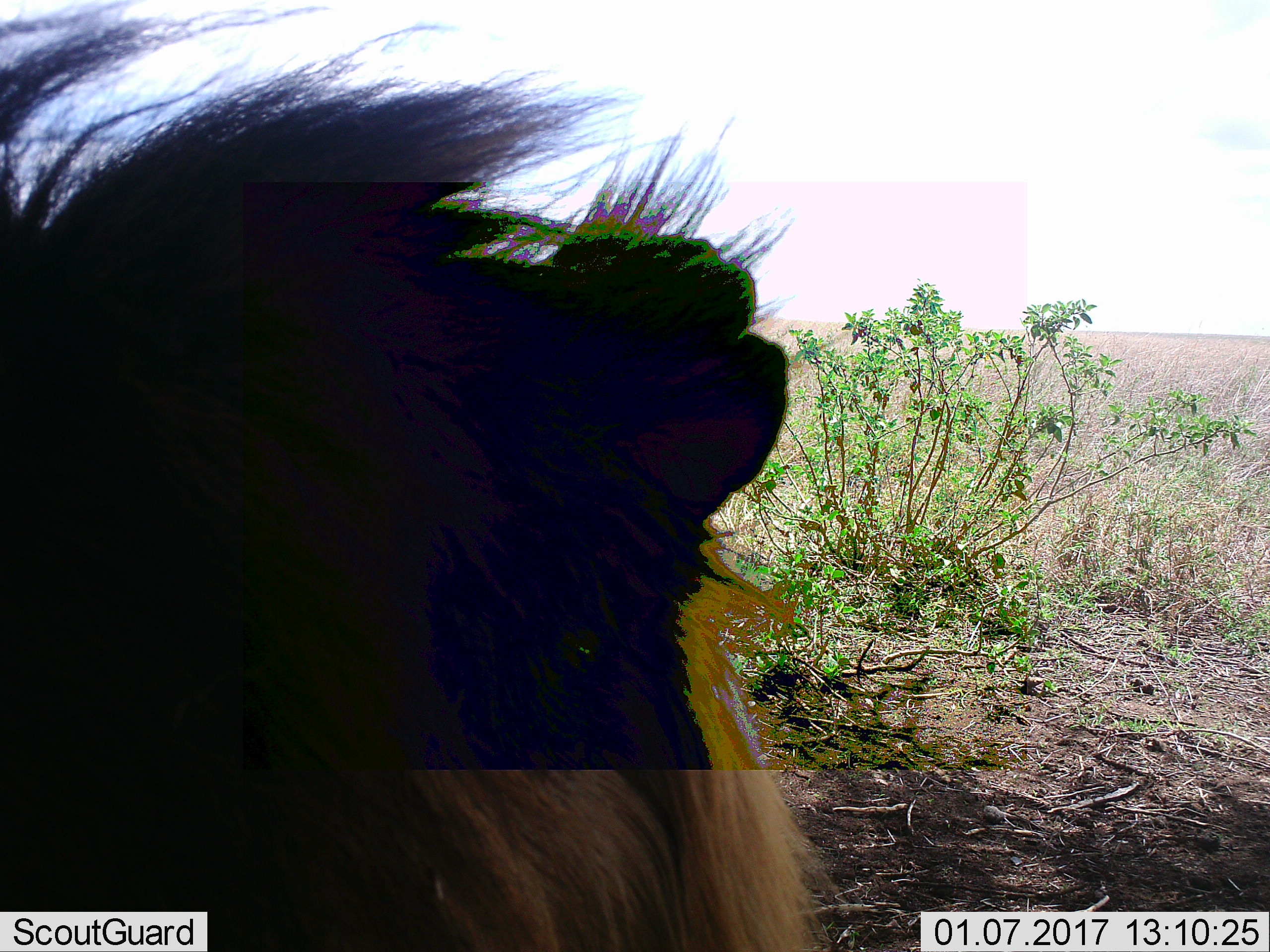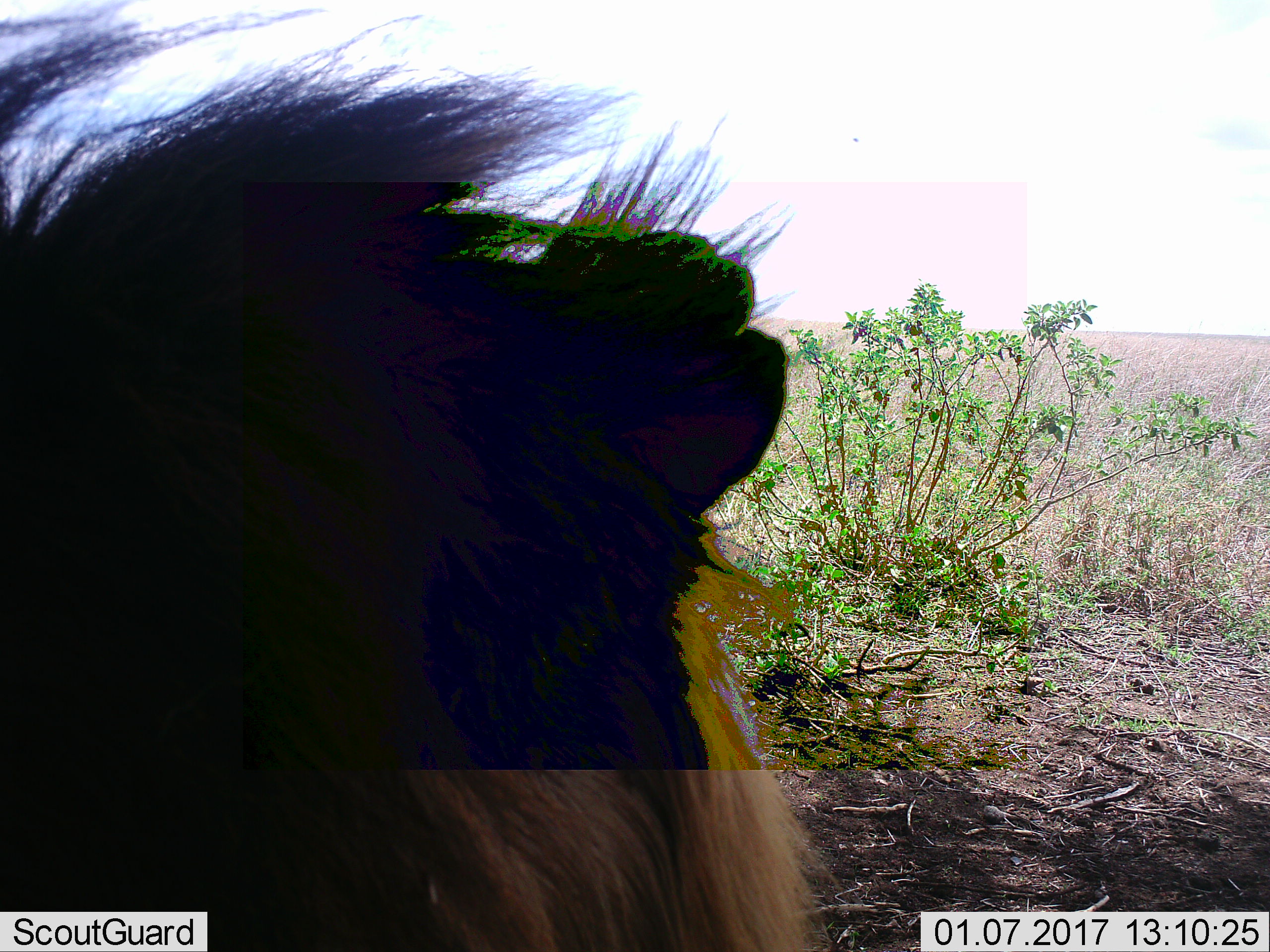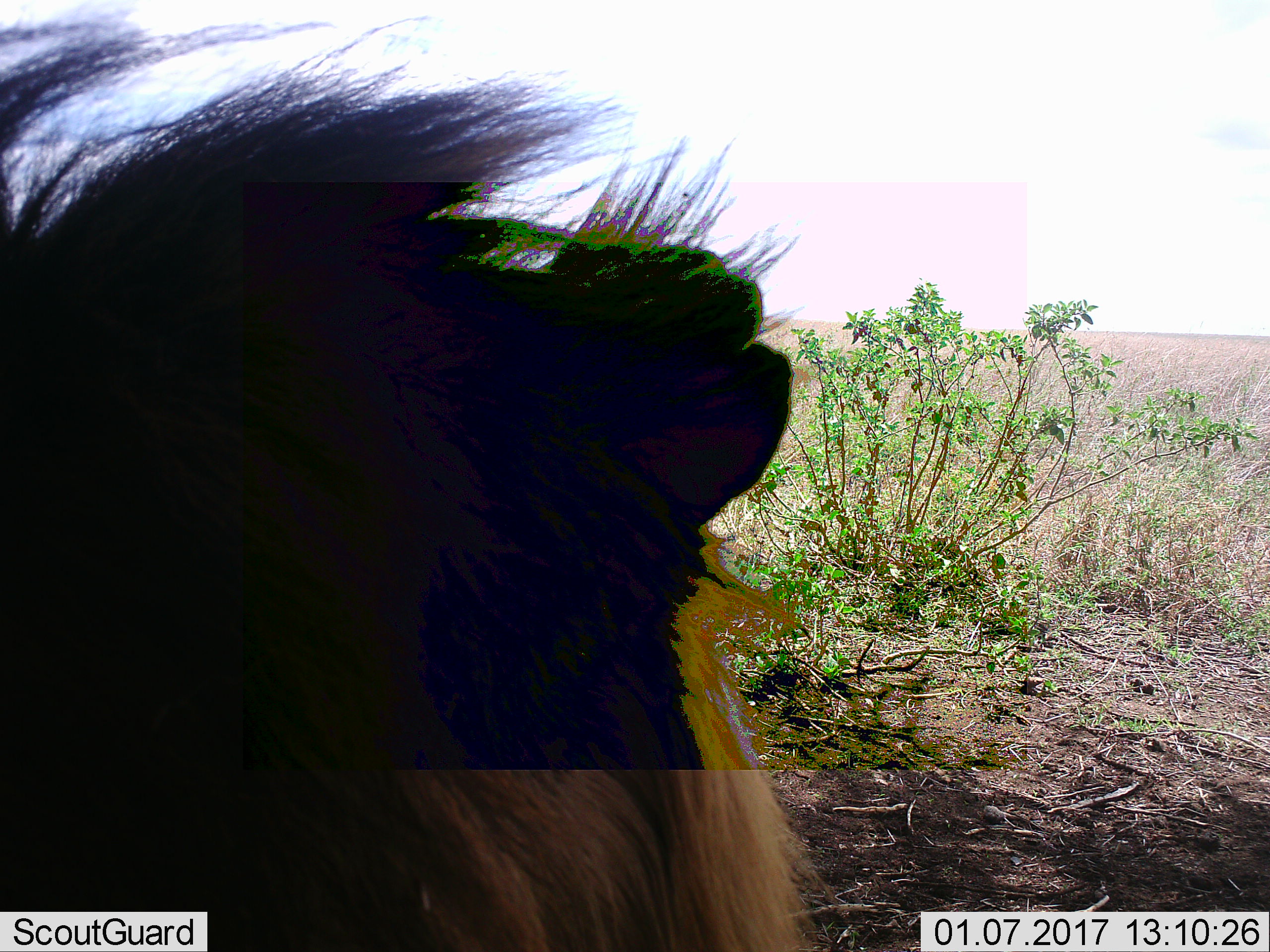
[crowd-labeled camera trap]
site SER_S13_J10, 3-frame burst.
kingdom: Animalia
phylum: Chordata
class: Mammalia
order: Carnivora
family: Felidae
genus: Panthera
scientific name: Panthera leo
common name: lion male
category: lionmale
Lionmale (lion male) (Panthera leo), count 1. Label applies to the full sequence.